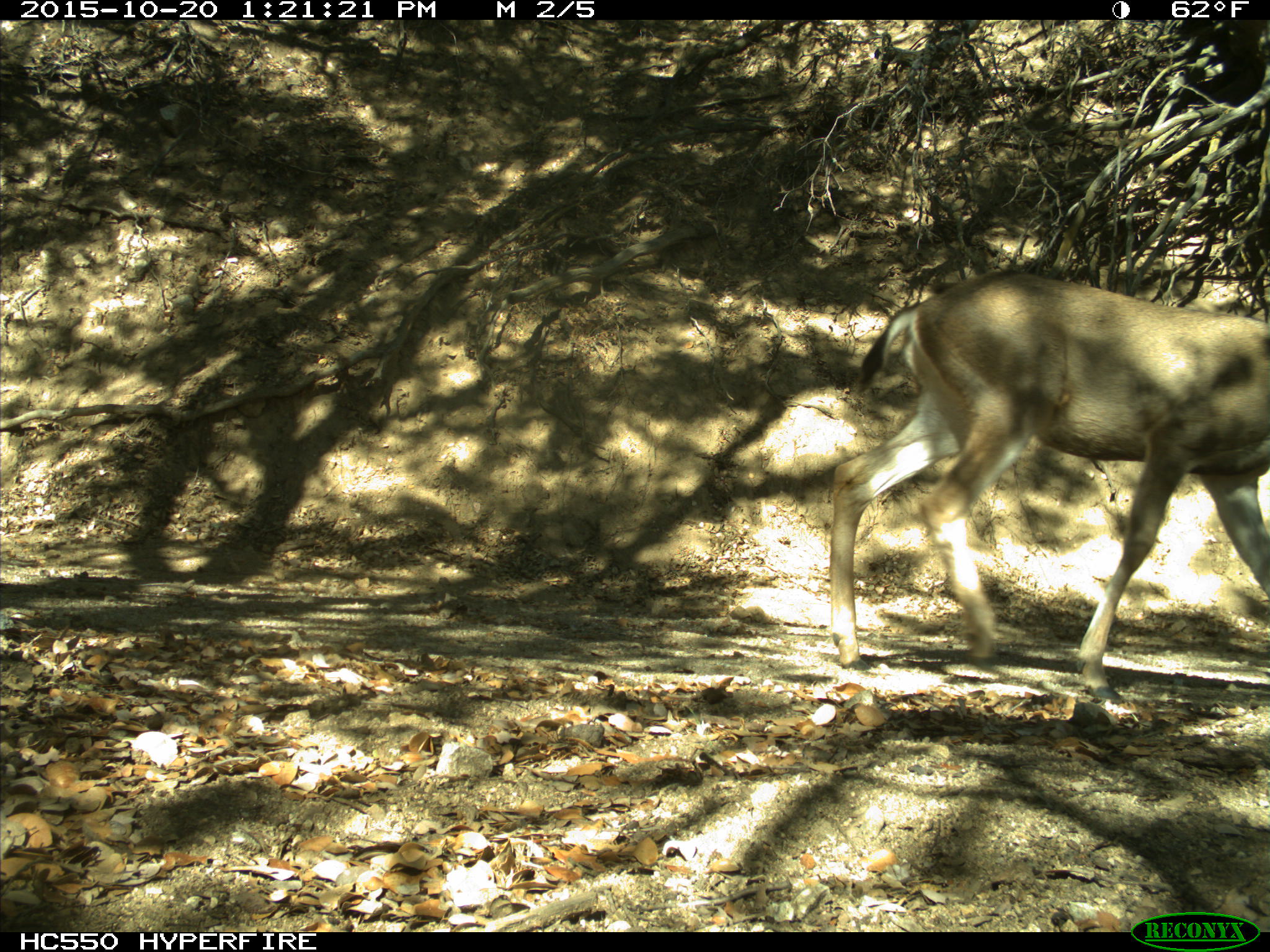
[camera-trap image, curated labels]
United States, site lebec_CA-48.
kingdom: Animalia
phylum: Chordata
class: Mammalia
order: Artiodactyla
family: Cervidae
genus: Odocoileus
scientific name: Odocoileus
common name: deer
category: unidentified deer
Unidentified deer (deer) (Odocoileus).